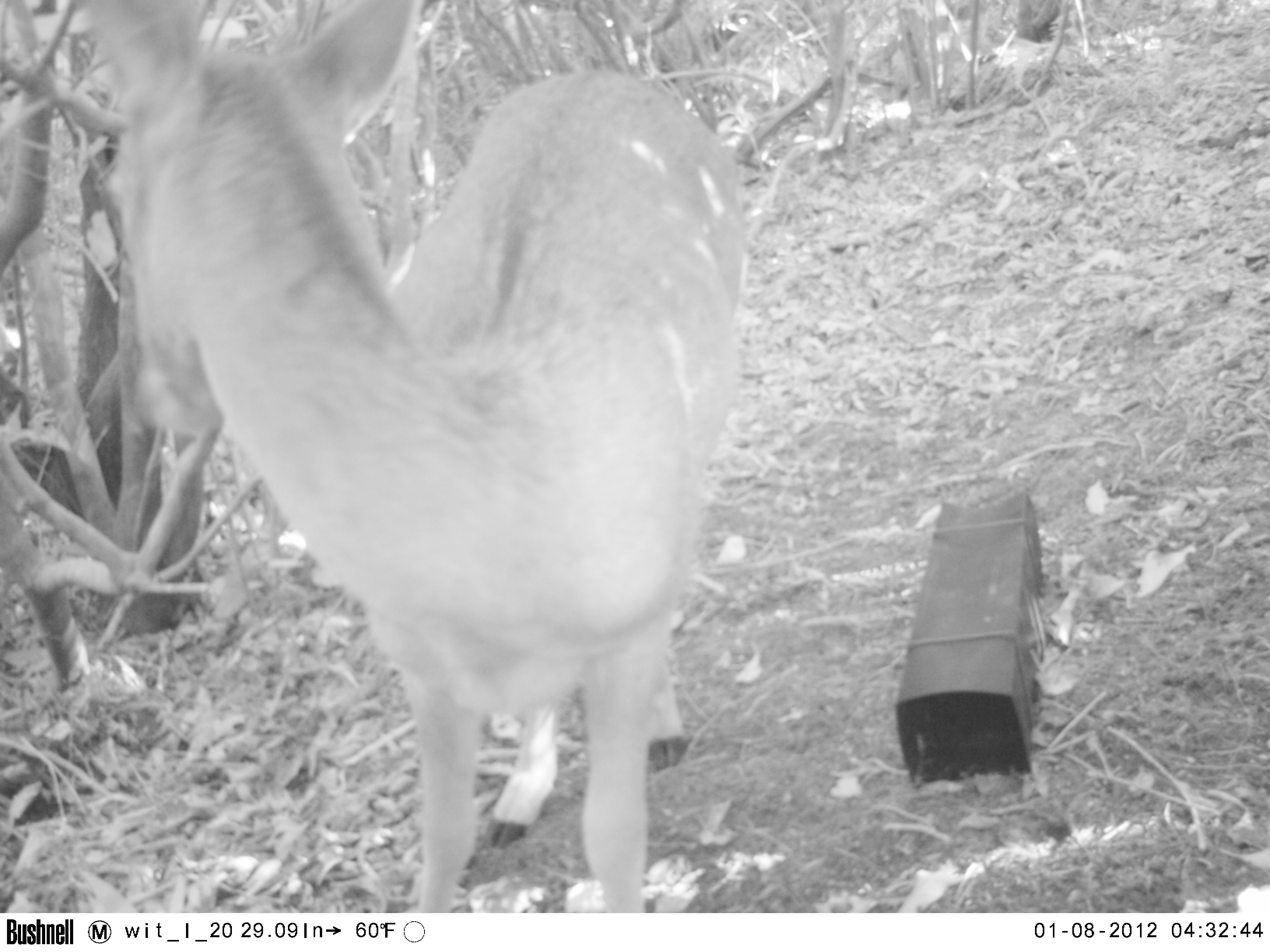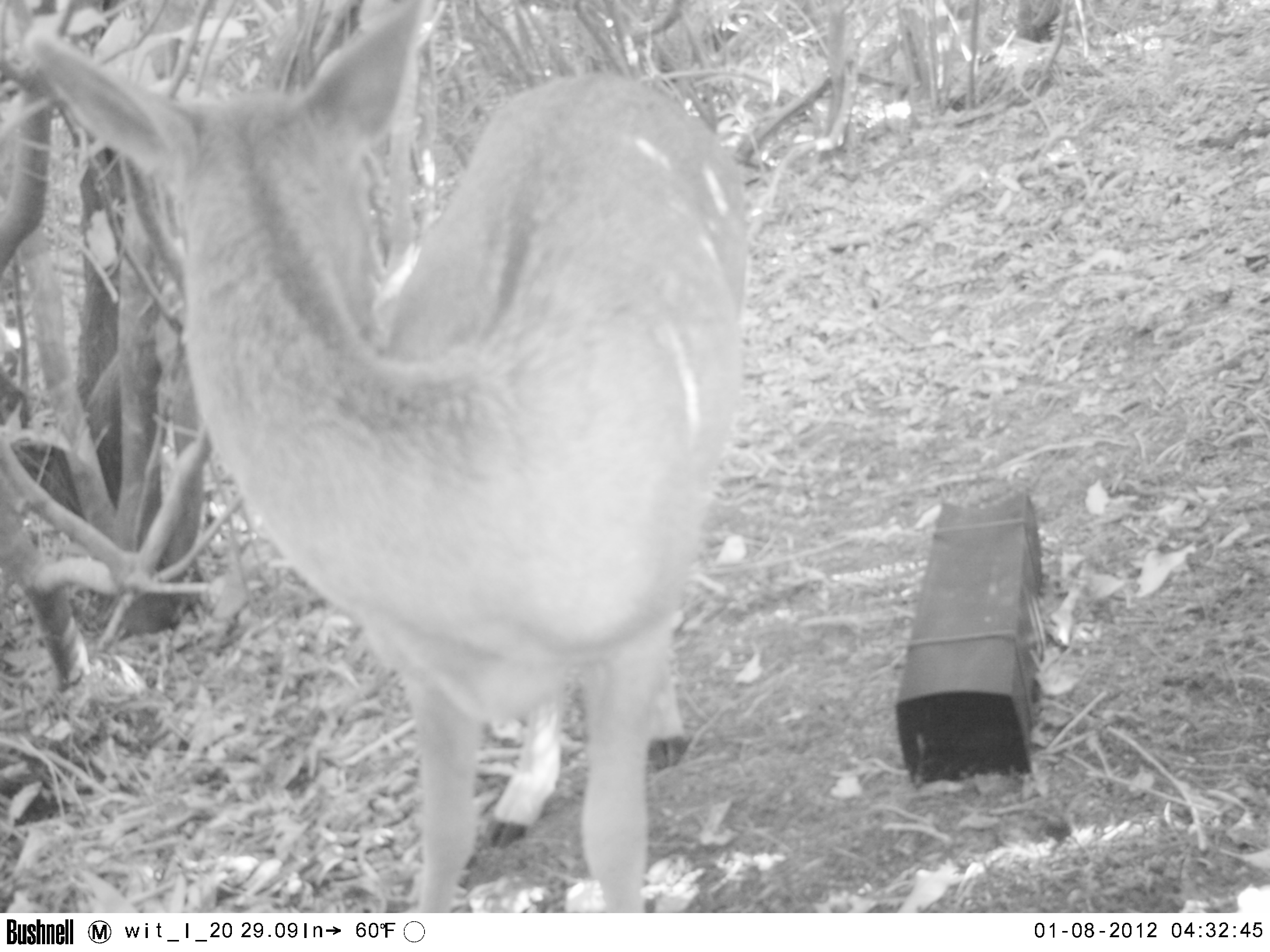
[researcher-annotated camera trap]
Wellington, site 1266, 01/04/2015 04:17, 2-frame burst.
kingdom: Animalia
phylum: Chordata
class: Mammalia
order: Artiodactyla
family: Cervidae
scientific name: Cervini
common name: deer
Deer (Cervini).